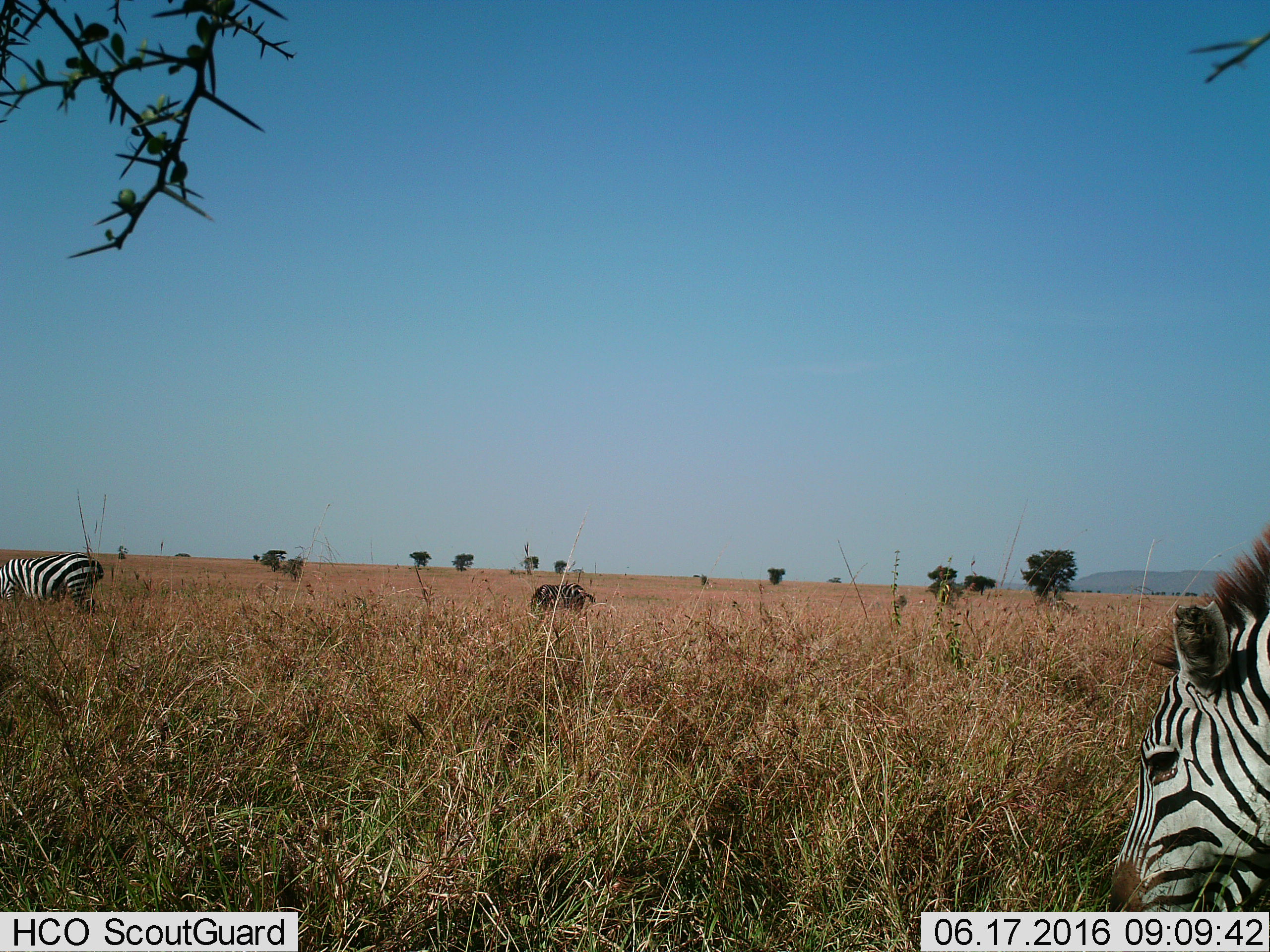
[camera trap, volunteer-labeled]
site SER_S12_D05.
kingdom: Animalia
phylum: Chordata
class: Mammalia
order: Perissodactyla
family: Equidae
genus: Equus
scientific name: Equus quagga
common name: plains zebra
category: zebraplains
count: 3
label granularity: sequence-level